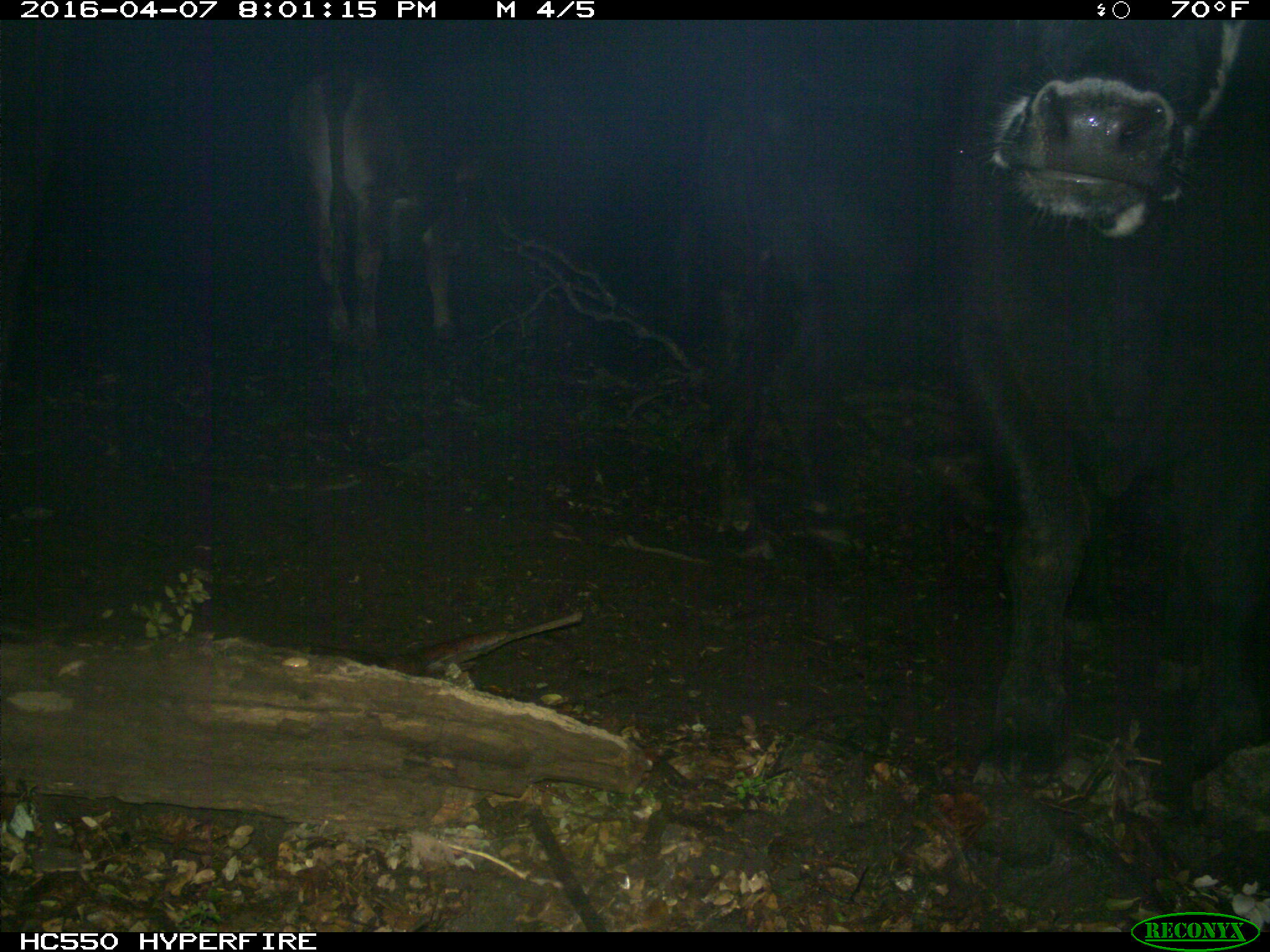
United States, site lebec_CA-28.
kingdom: Animalia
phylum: Chordata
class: Mammalia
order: Artiodactyla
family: Bovidae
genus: Bos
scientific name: Bos taurus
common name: domestic cow